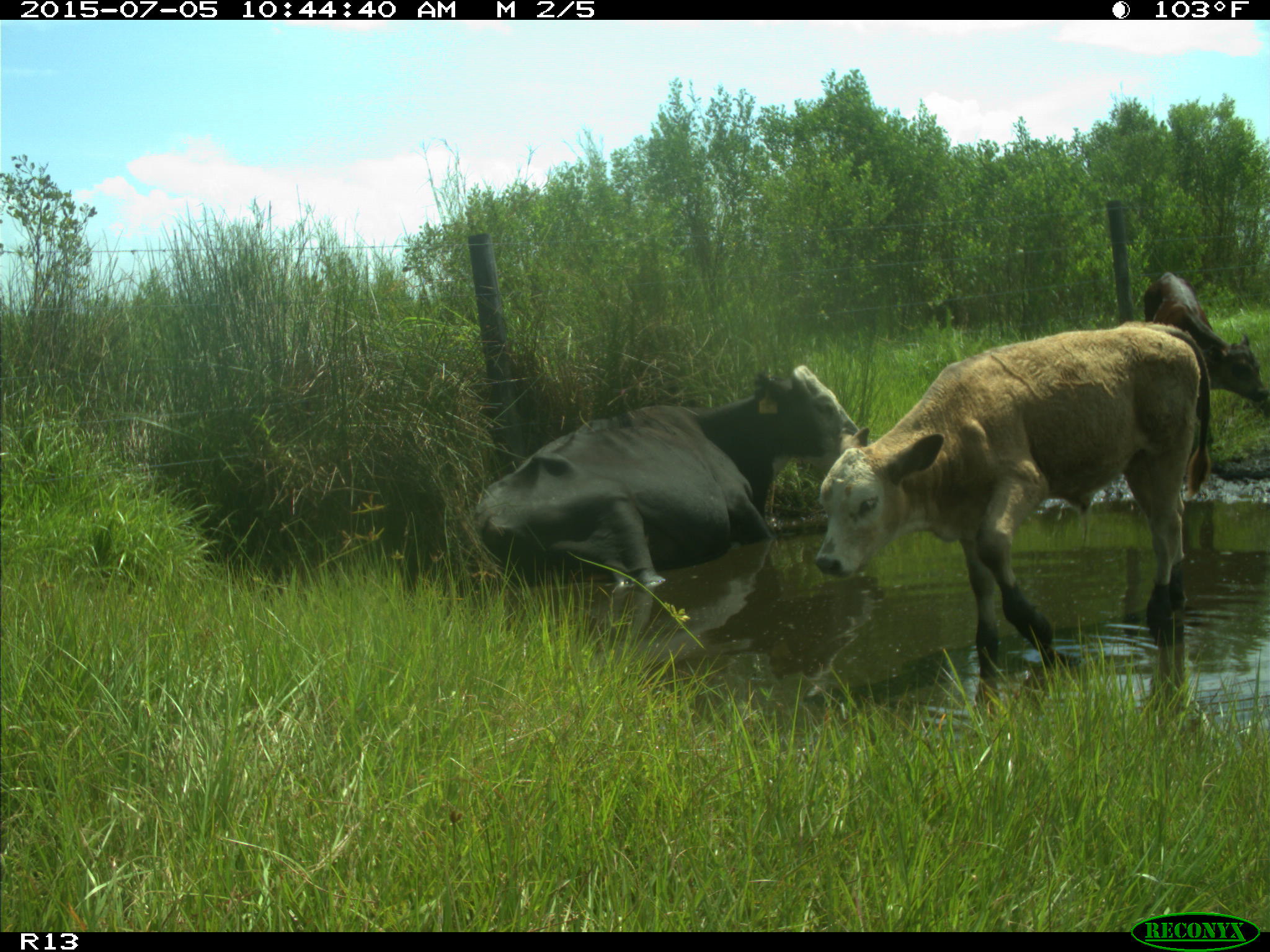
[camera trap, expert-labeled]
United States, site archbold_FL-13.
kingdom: Animalia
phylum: Chordata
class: Mammalia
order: Artiodactyla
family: Bovidae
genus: Bos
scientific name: Bos taurus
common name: domestic cow